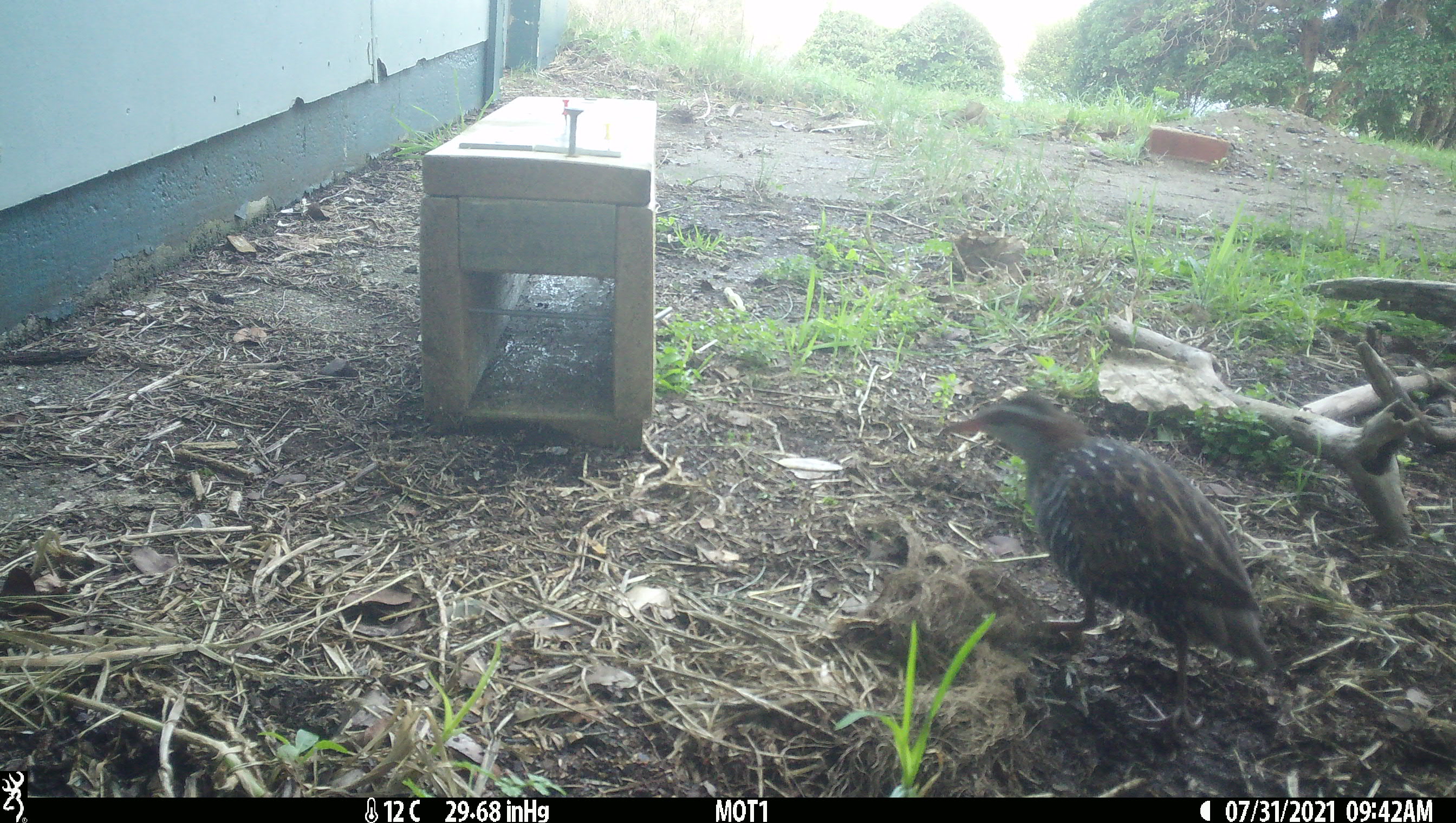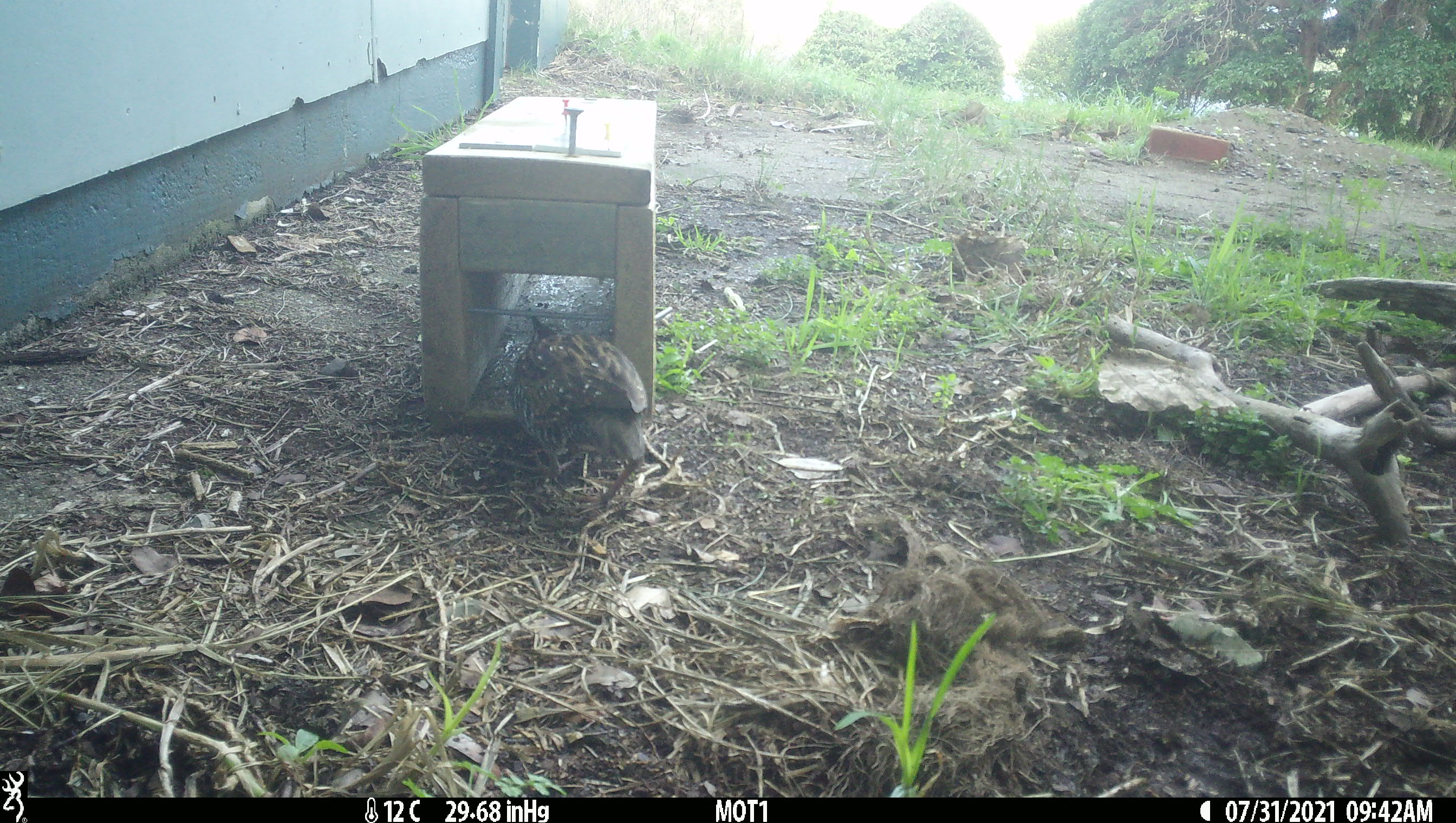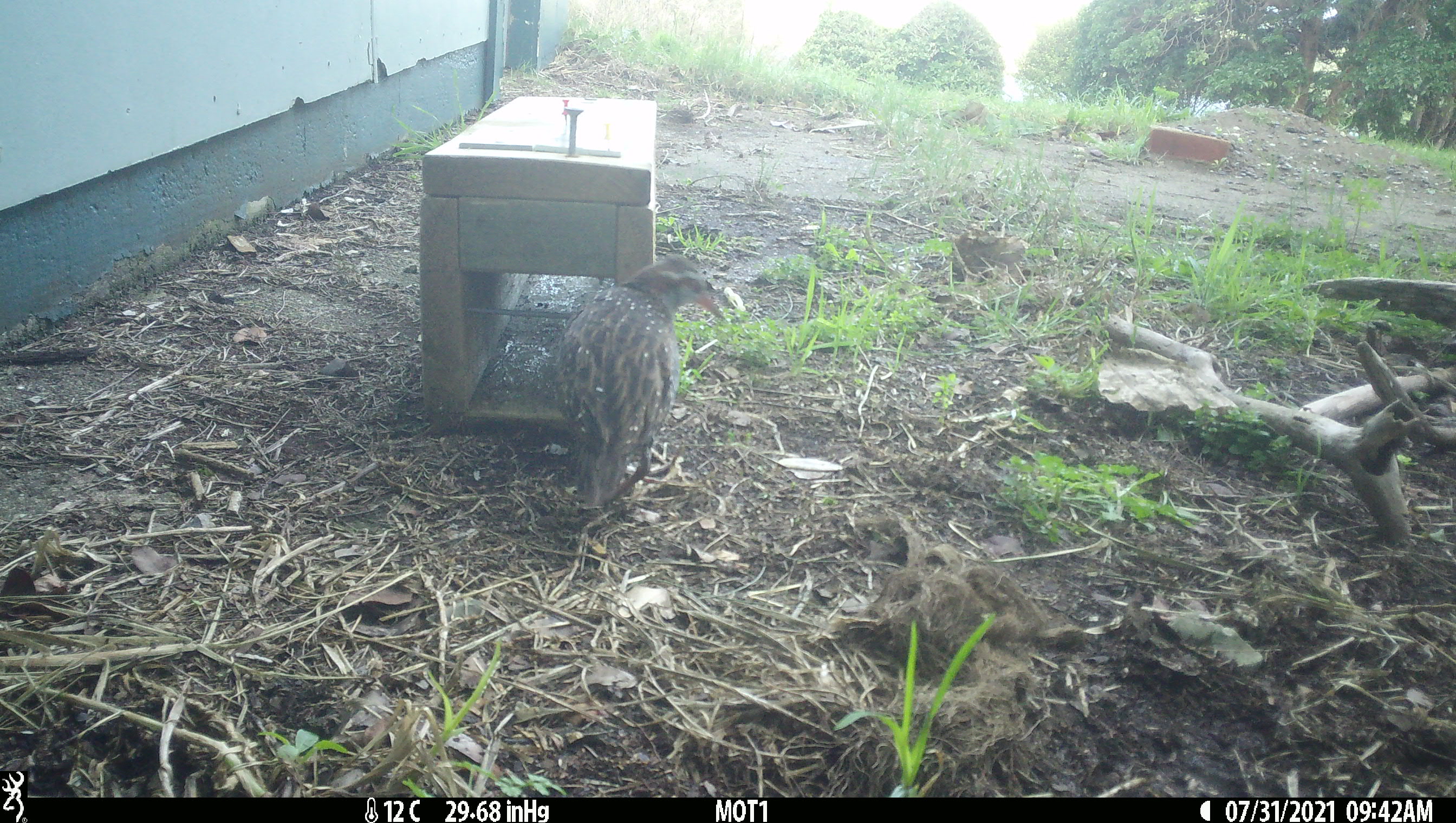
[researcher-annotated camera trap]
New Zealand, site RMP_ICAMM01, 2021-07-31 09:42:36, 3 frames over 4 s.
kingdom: Animalia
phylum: Chordata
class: Aves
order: Gruiformes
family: Rallidae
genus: Gallirallus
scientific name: Gallirallus philippensis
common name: buff-banded rail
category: banded rail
Banded rail (buff-banded rail) (Gallirallus philippensis).